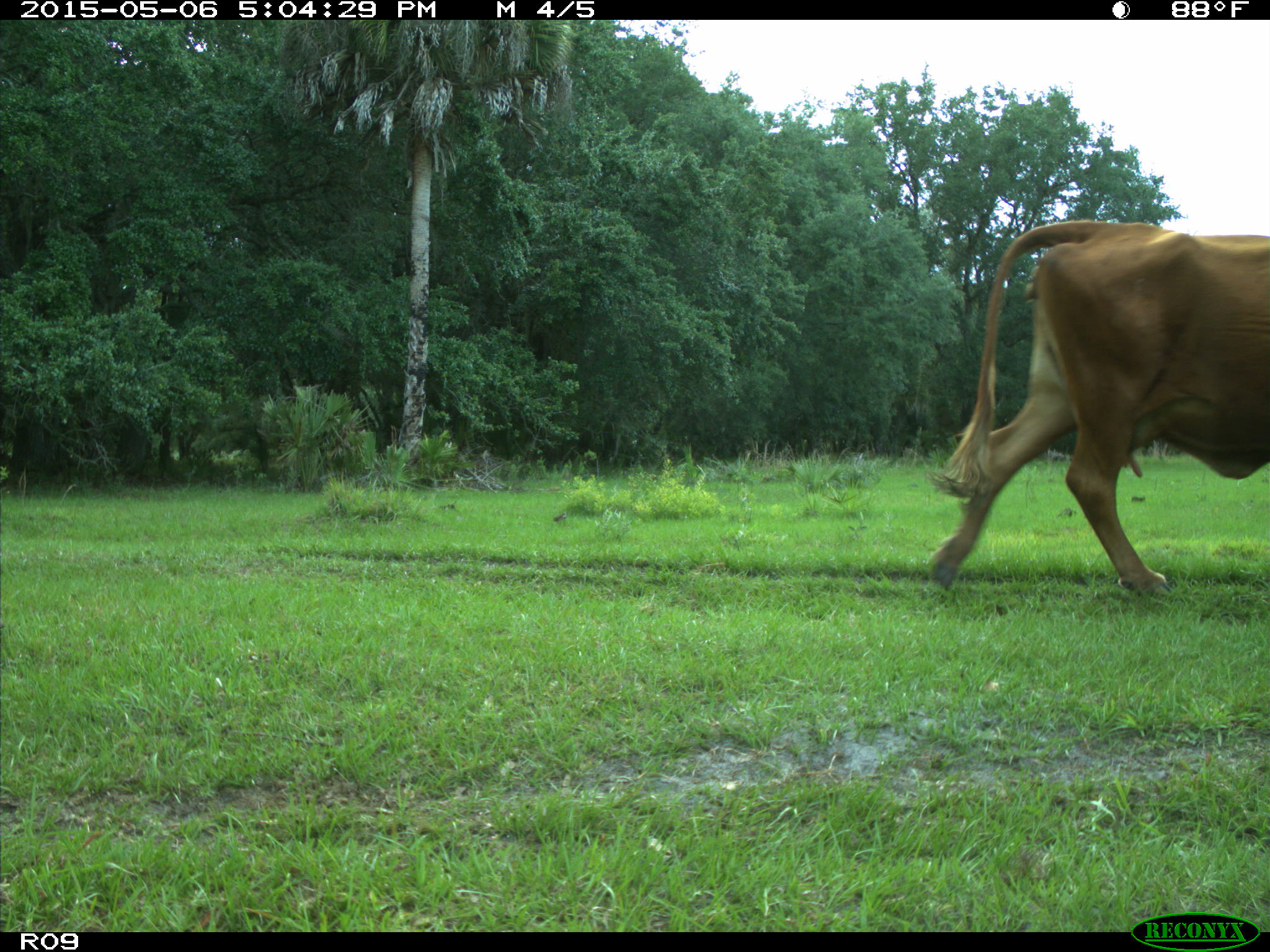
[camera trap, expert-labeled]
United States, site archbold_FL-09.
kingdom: Animalia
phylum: Chordata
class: Mammalia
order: Artiodactyla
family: Bovidae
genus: Bos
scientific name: Bos taurus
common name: domestic cow